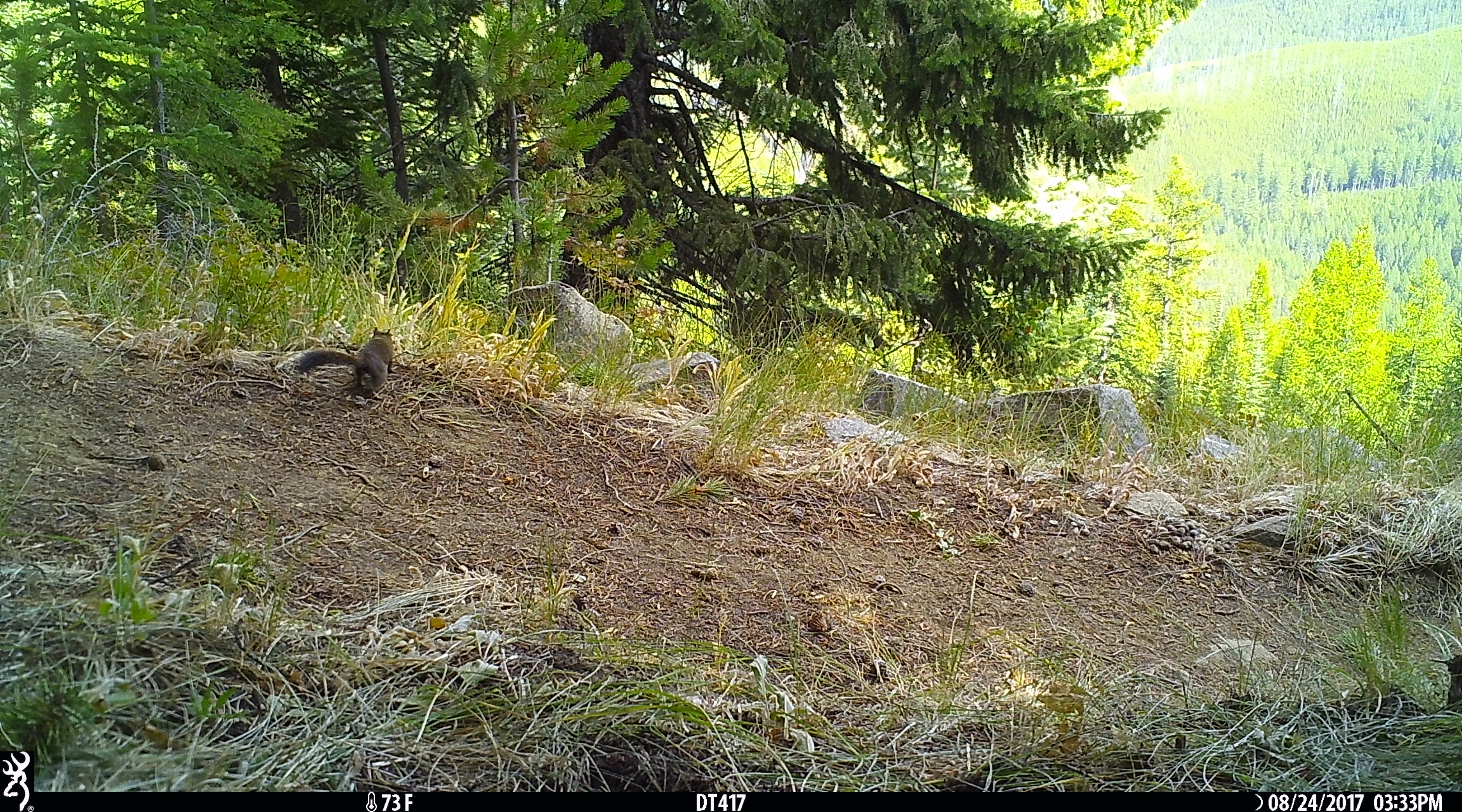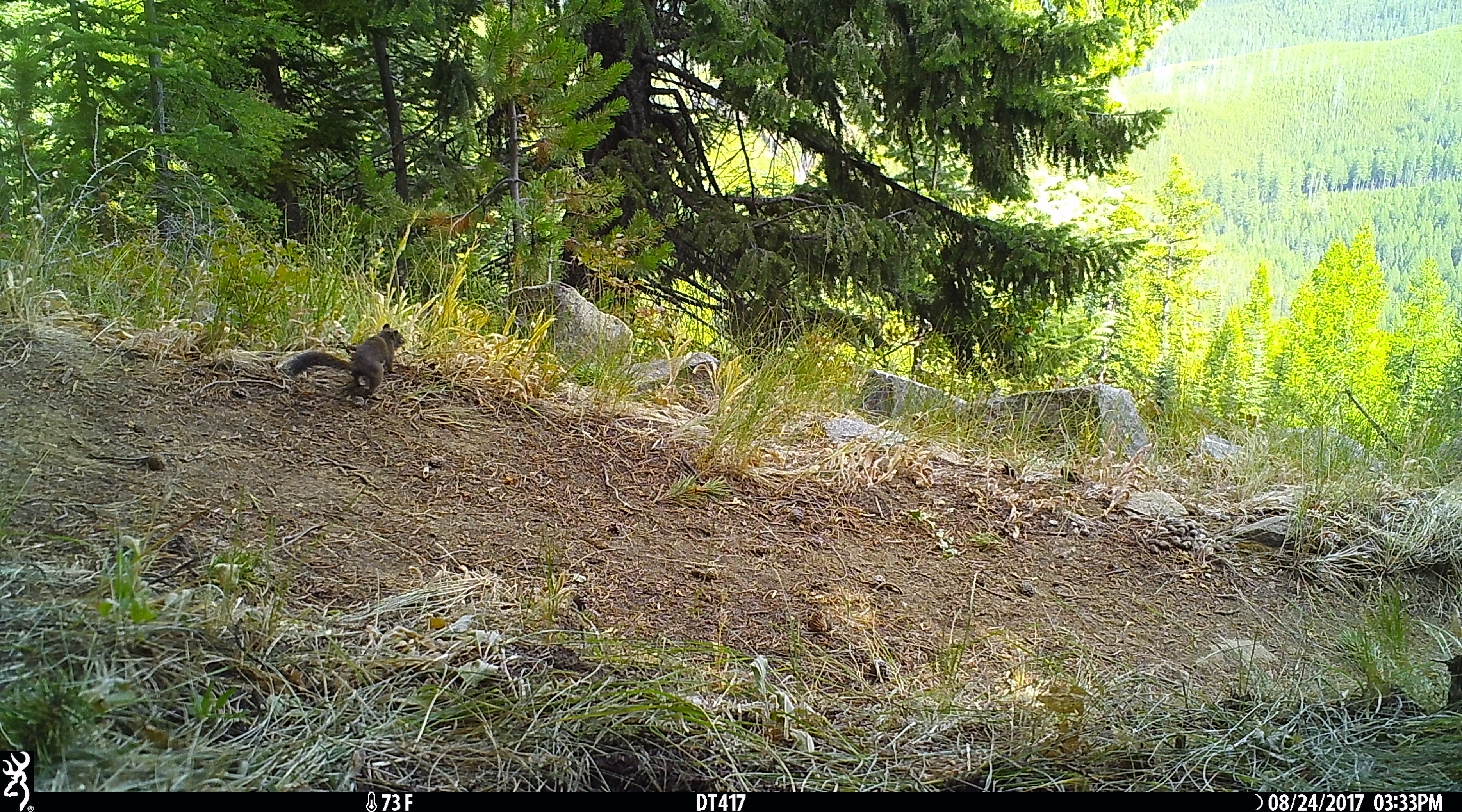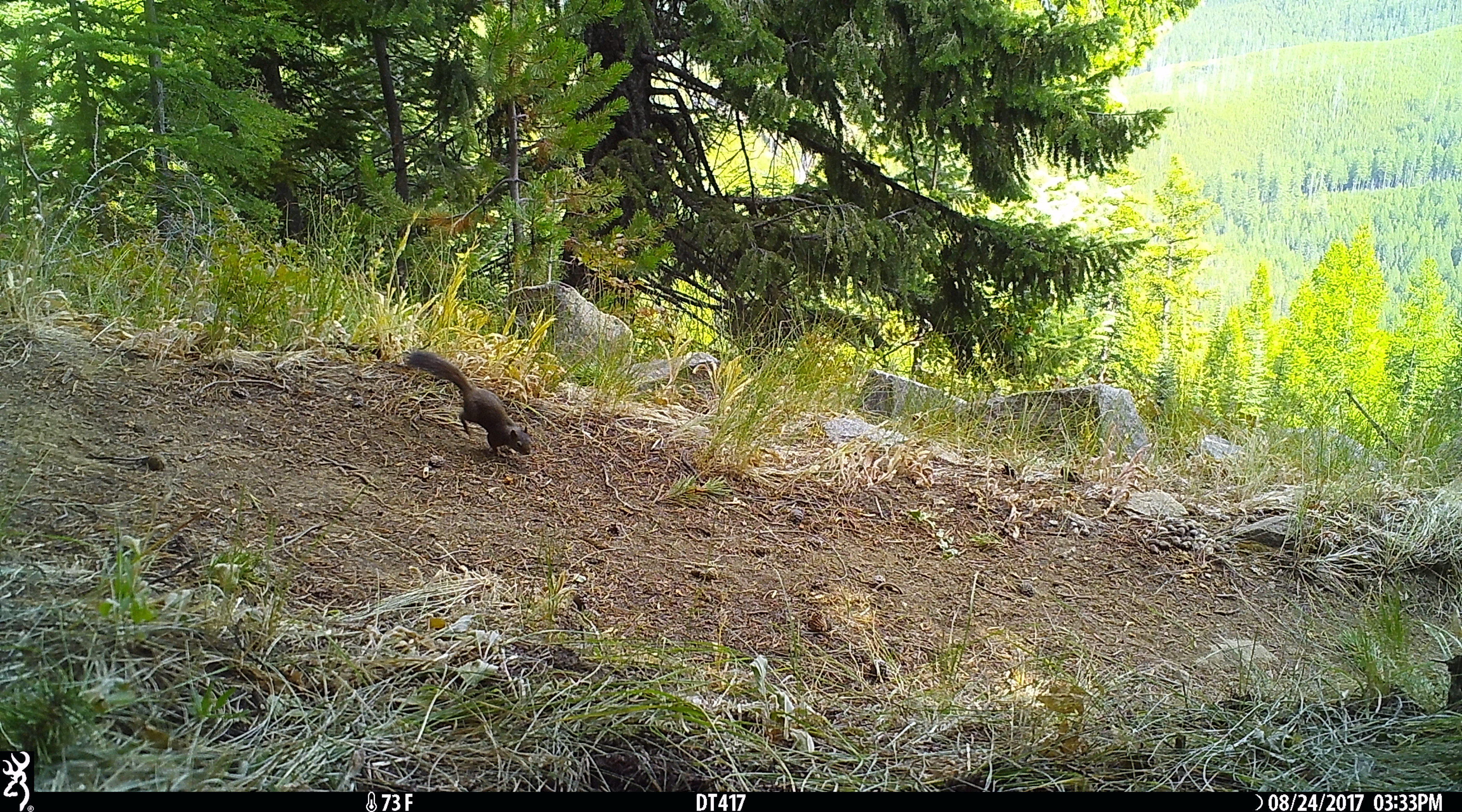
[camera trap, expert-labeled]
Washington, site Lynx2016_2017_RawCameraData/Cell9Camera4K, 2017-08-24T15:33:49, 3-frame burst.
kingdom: Animalia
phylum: Chordata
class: Mammalia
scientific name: Mammalia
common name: small mammal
Small mammal (Mammalia). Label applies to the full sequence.